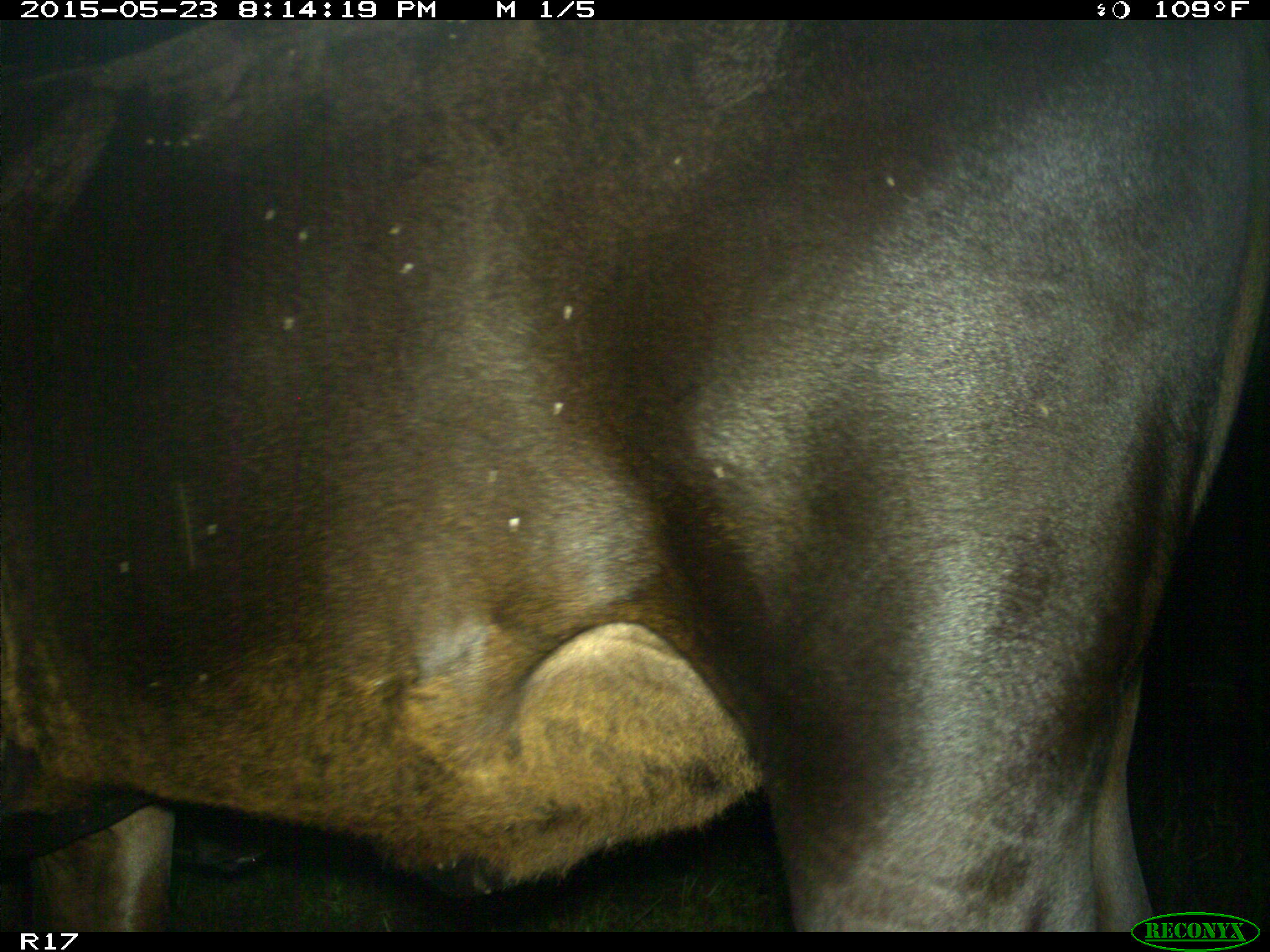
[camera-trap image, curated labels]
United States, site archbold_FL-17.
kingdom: Animalia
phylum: Chordata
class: Mammalia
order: Artiodactyla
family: Bovidae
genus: Bos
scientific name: Bos taurus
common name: domestic cow